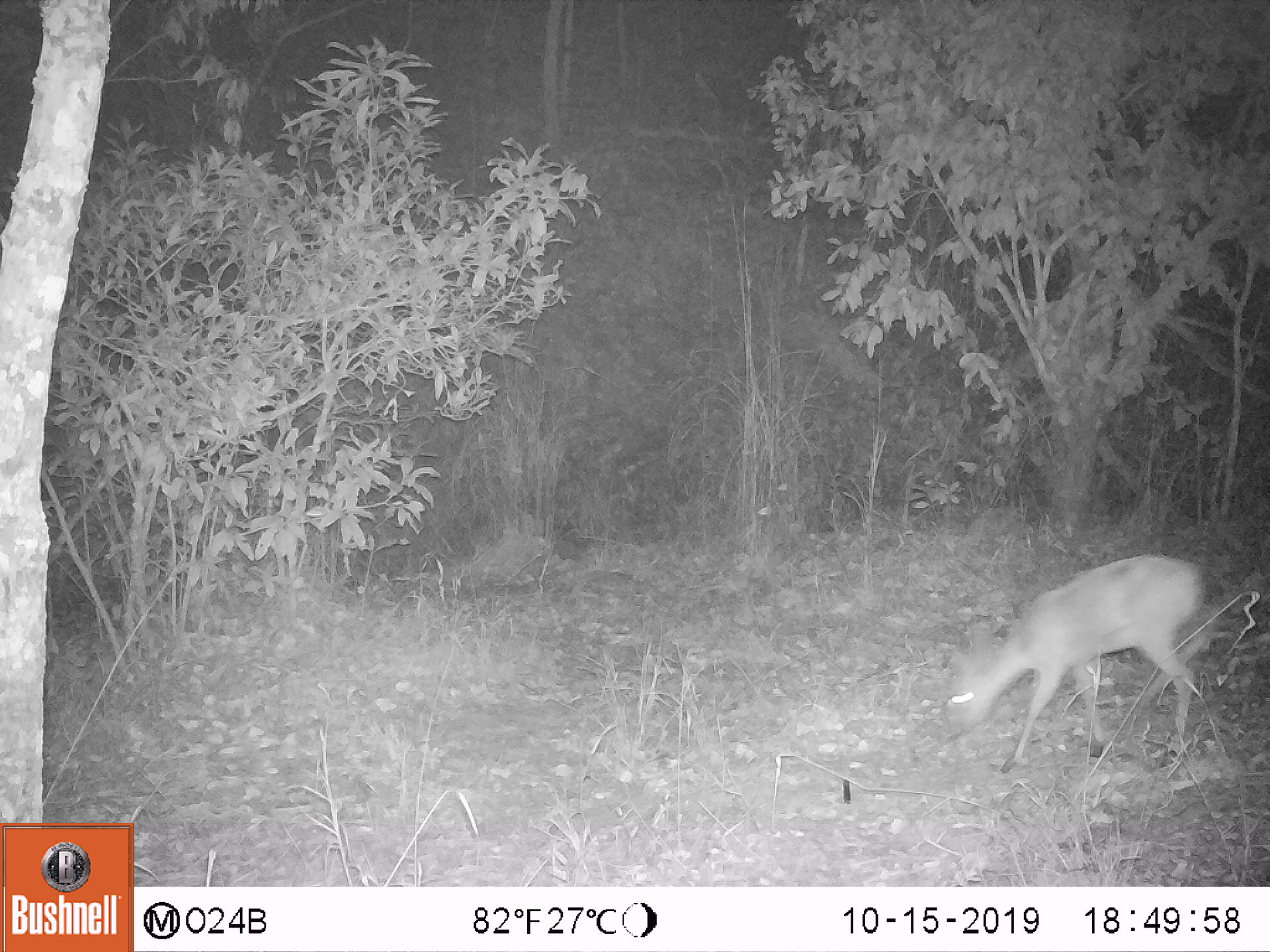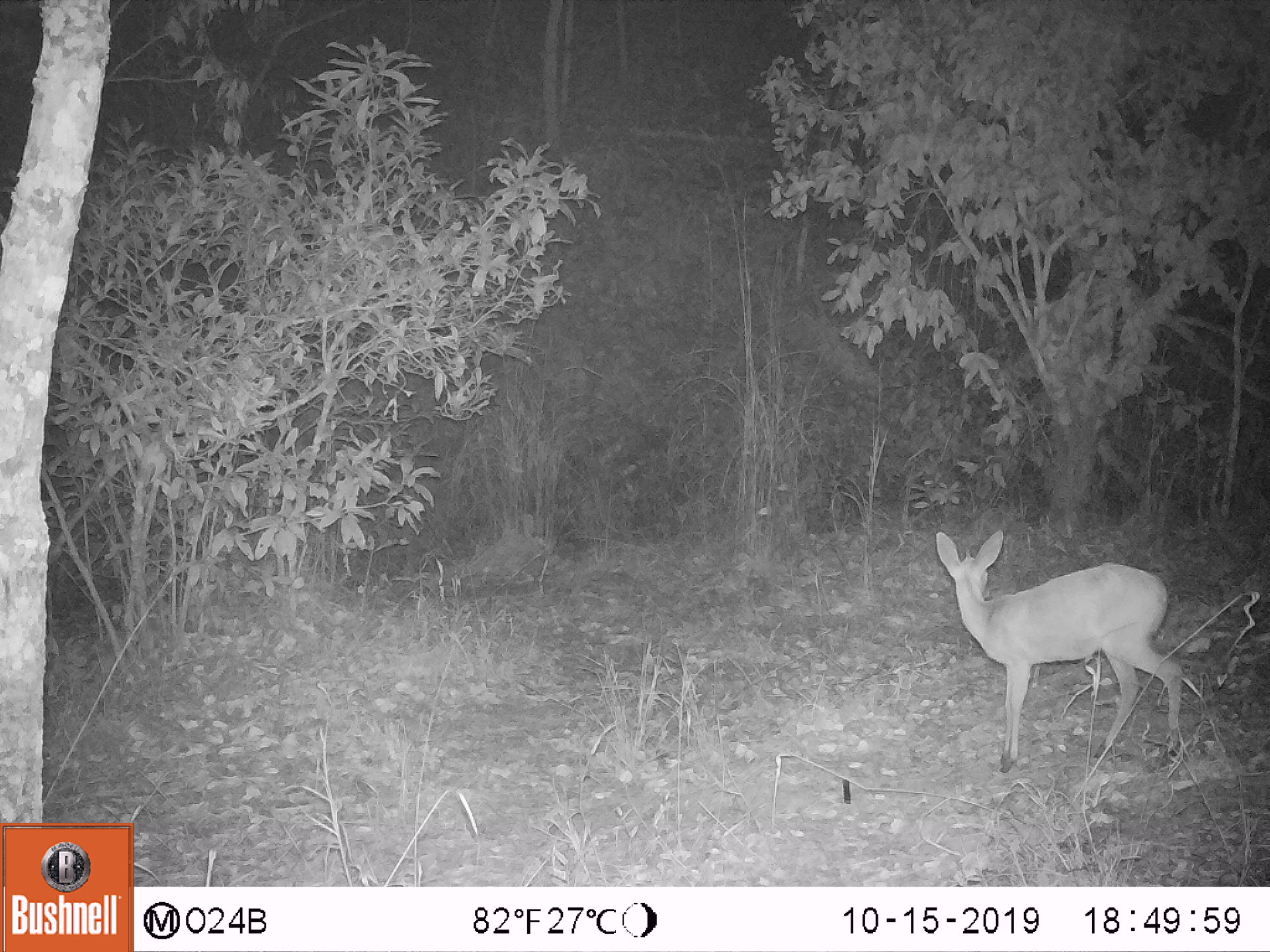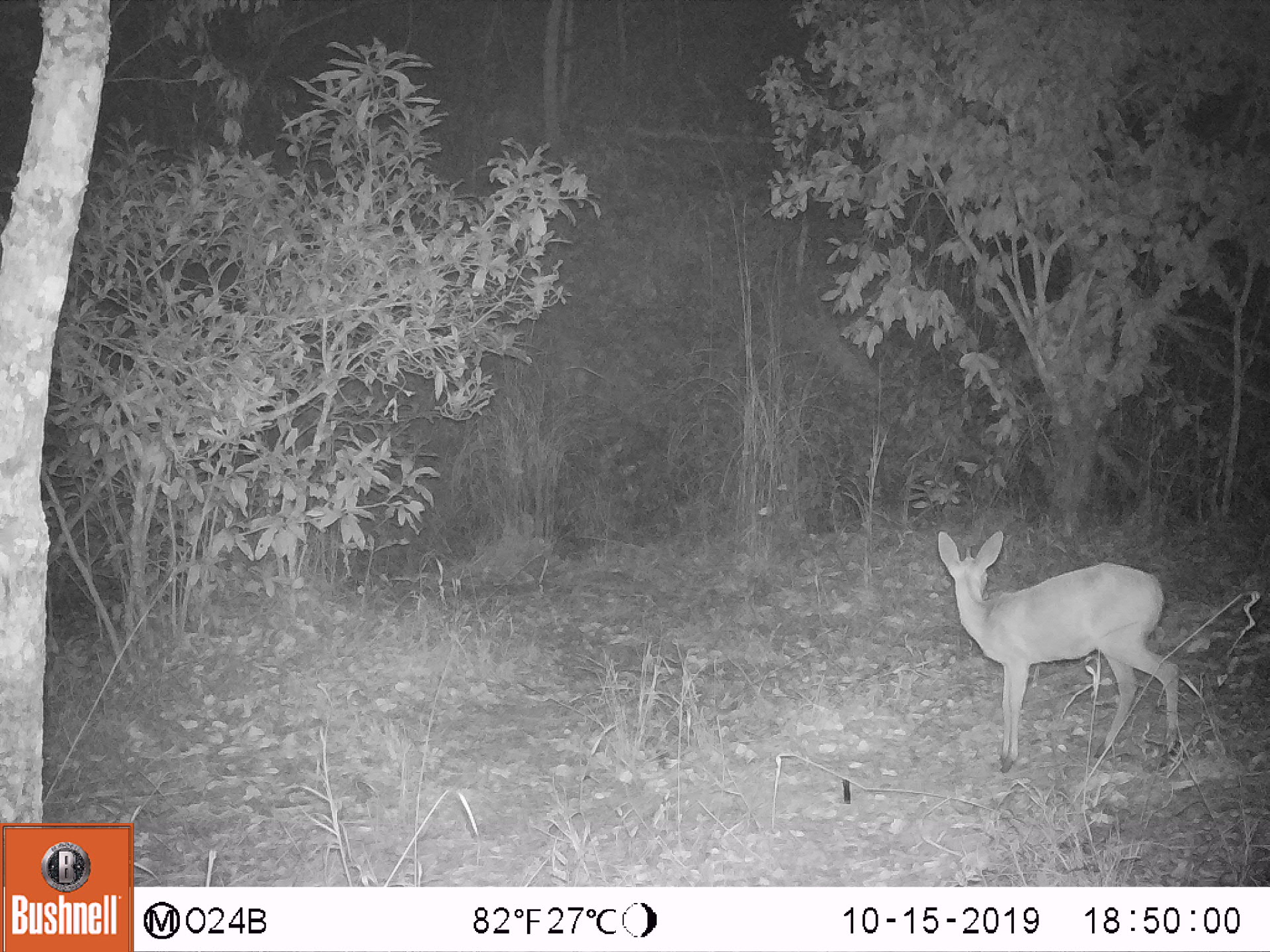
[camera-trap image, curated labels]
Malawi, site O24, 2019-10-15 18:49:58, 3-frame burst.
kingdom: Animalia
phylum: Chordata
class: Mammalia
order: Artiodactyla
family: Bovidae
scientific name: Antilopinae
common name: small antelope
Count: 1.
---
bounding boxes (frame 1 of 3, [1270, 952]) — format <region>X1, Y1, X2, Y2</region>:
small antelope: <region>928, 552, 1210, 779</region>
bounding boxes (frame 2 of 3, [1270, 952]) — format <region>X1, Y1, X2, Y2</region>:
small antelope: <region>923, 520, 1193, 775</region>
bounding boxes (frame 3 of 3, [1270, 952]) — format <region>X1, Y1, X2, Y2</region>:
small antelope: <region>927, 525, 1191, 780</region>